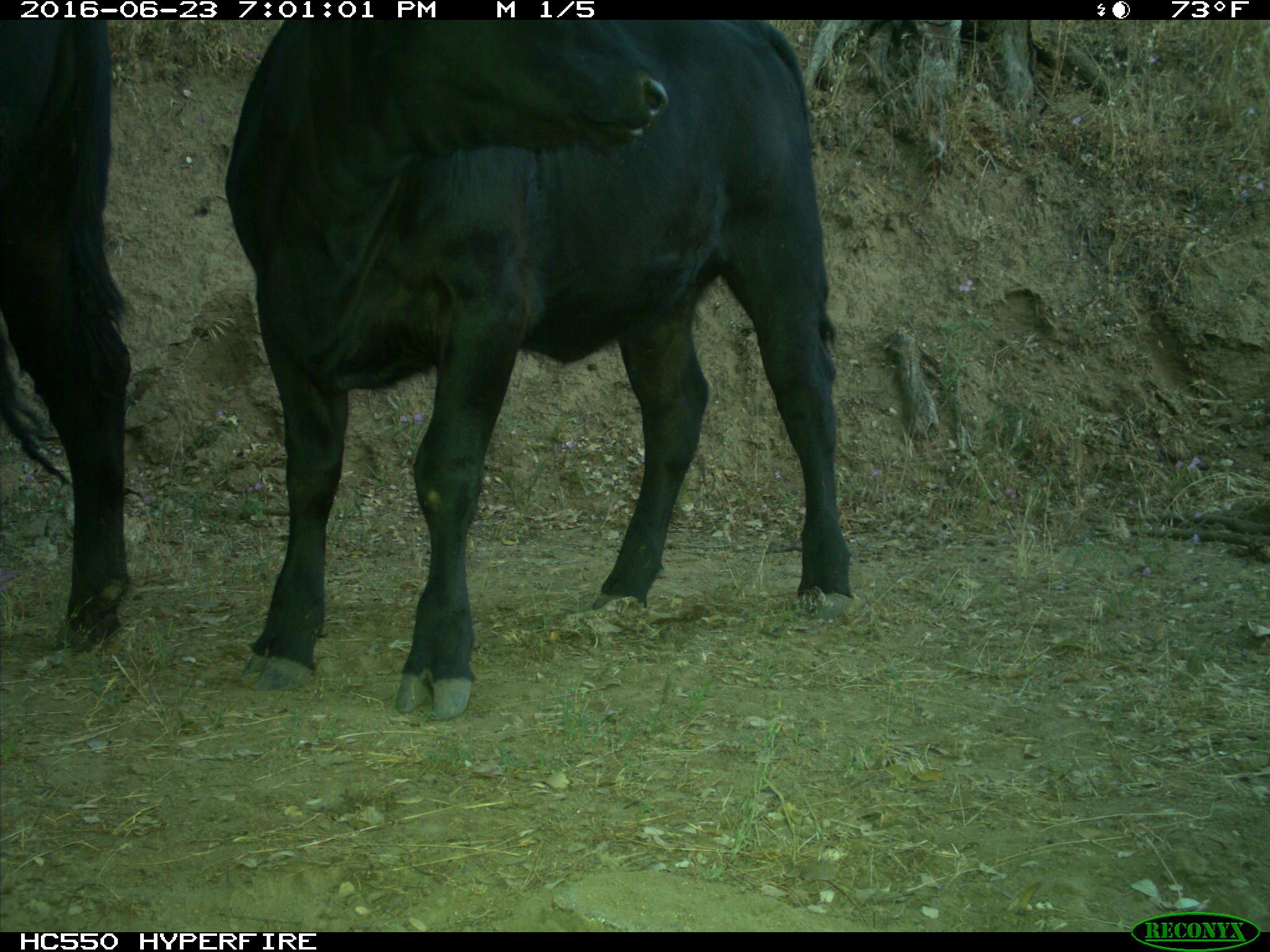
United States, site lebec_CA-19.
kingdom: Animalia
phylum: Chordata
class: Mammalia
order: Artiodactyla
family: Bovidae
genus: Bos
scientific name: Bos taurus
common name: domestic cow